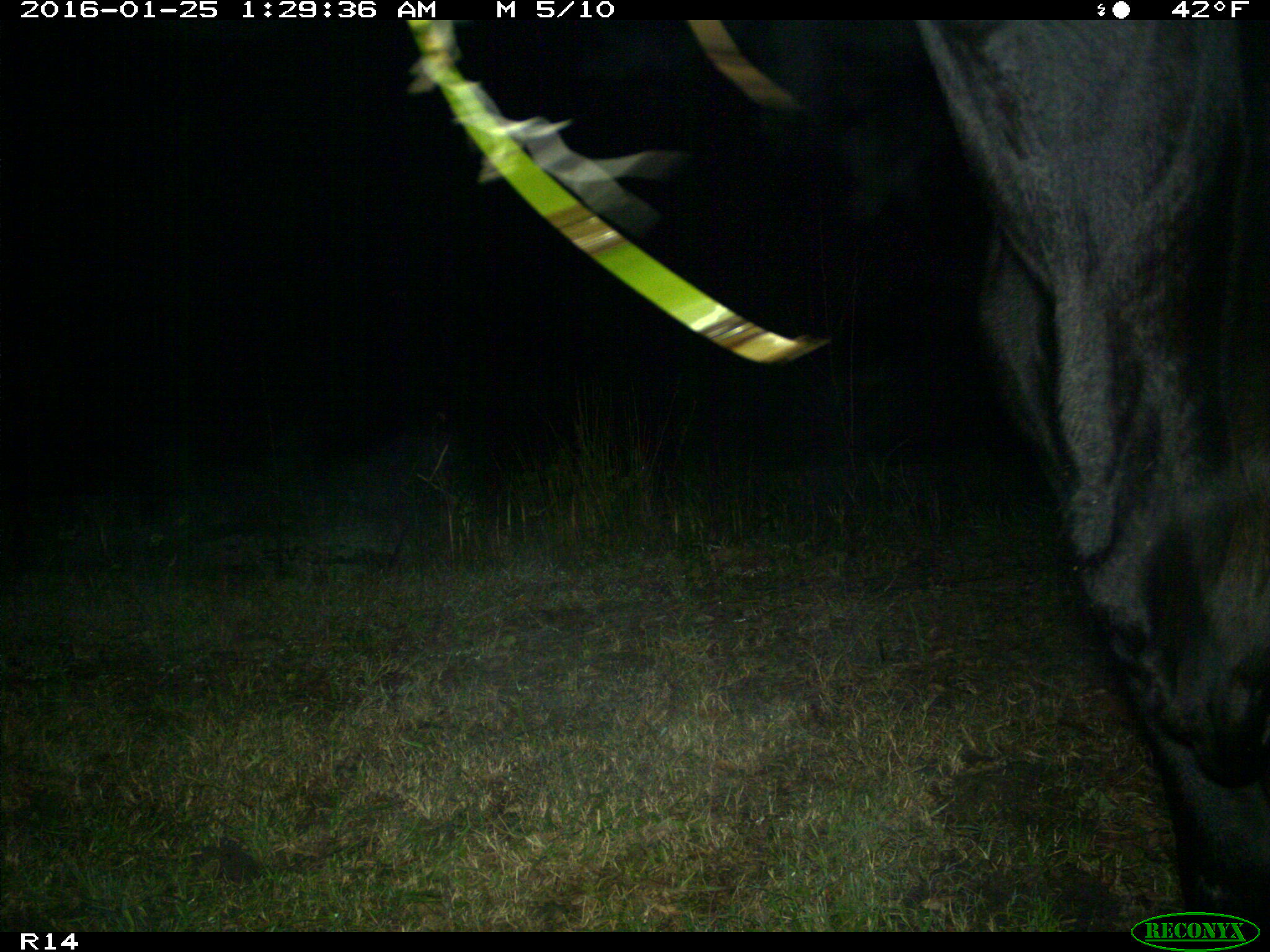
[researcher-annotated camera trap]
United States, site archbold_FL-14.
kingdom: Animalia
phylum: Chordata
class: Mammalia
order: Artiodactyla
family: Bovidae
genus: Bos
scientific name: Bos taurus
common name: domestic cow